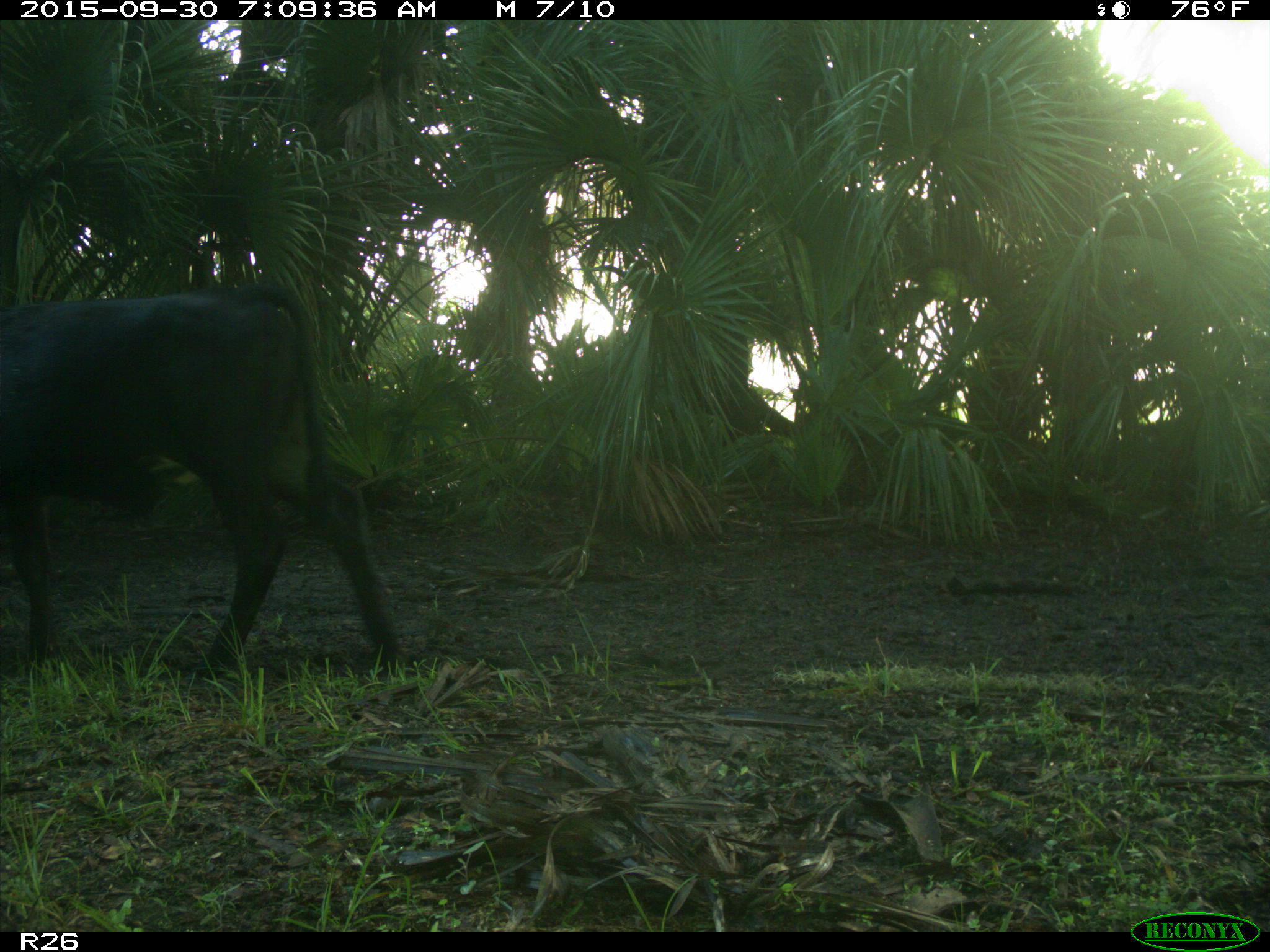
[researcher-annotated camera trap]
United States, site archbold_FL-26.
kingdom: Animalia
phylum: Chordata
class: Mammalia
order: Artiodactyla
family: Bovidae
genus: Bos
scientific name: Bos taurus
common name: domestic cow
Bos taurus (domestic cow).